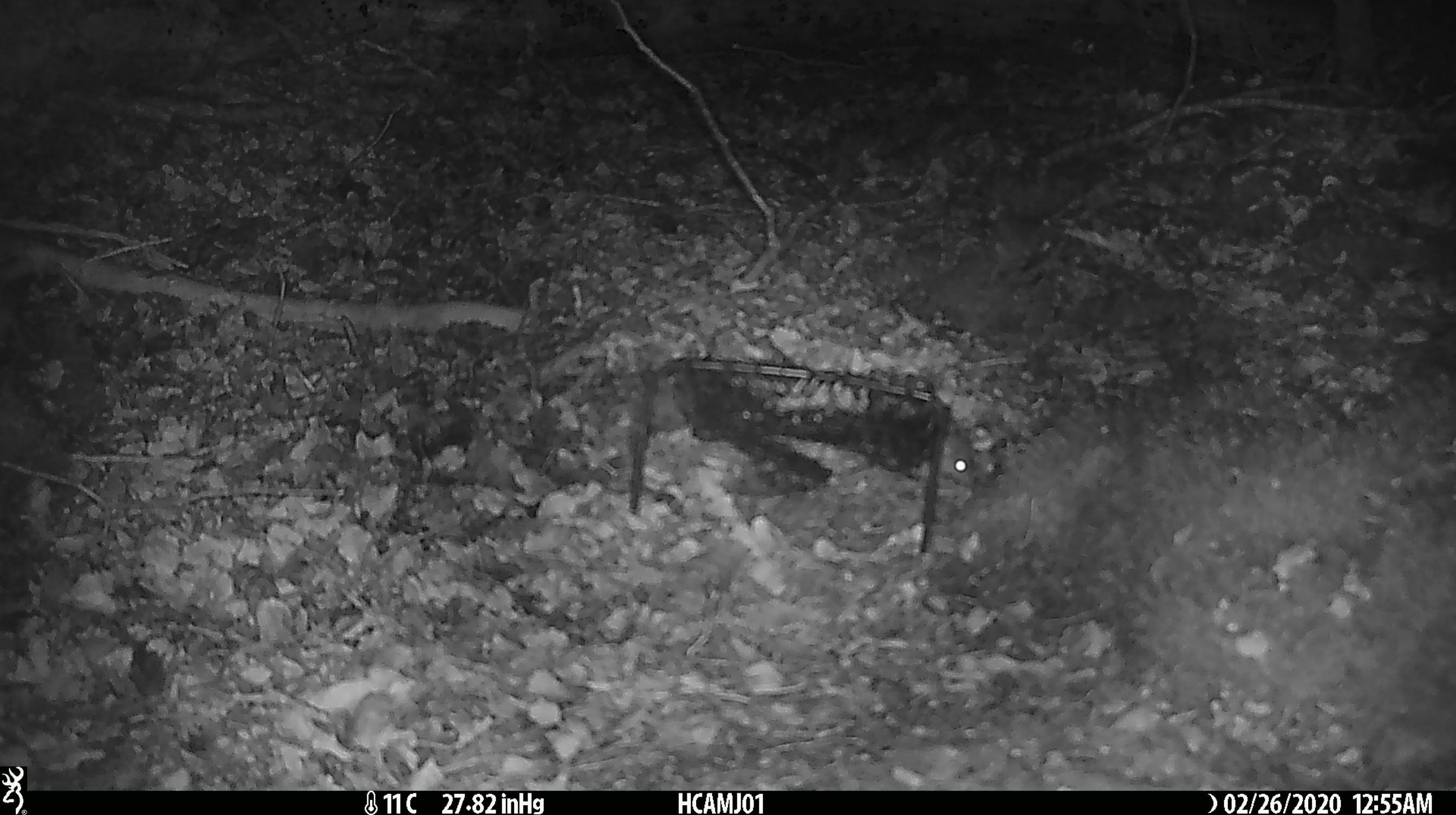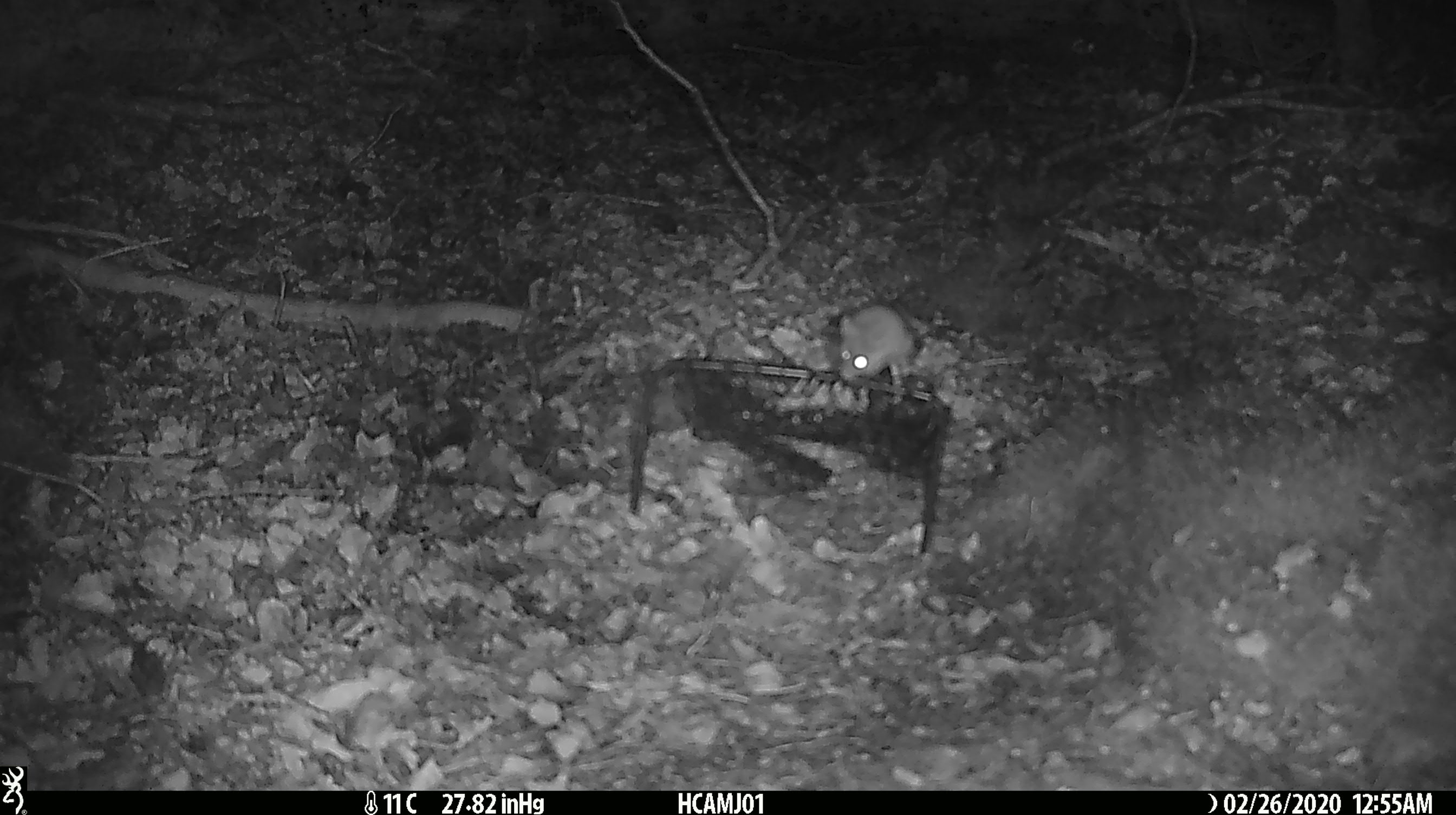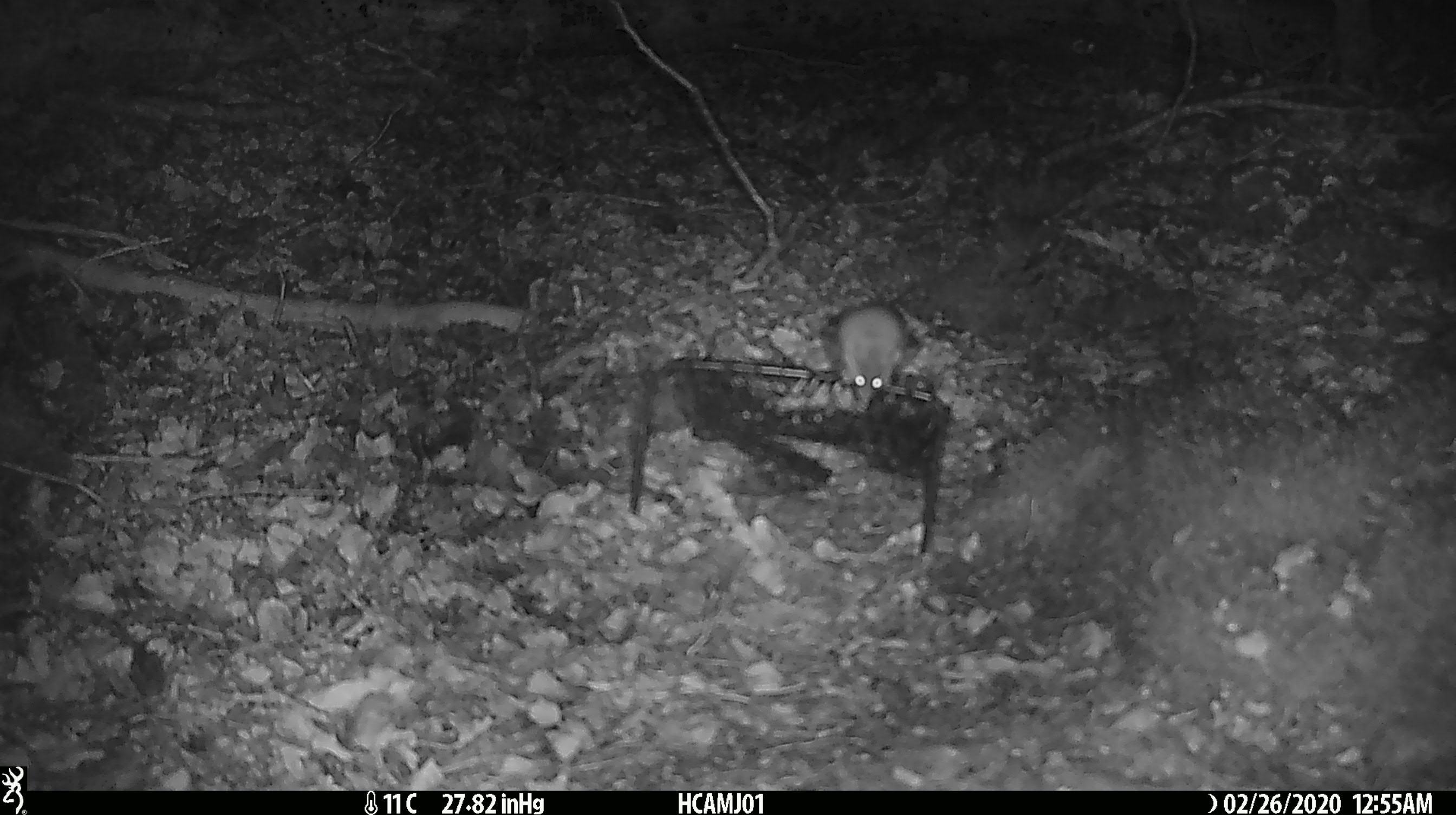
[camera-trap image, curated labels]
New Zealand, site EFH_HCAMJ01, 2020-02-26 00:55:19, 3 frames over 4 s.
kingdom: Animalia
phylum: Chordata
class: Mammalia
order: Rodentia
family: Muridae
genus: Mus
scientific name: Mus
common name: mouse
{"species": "mouse (Mus)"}